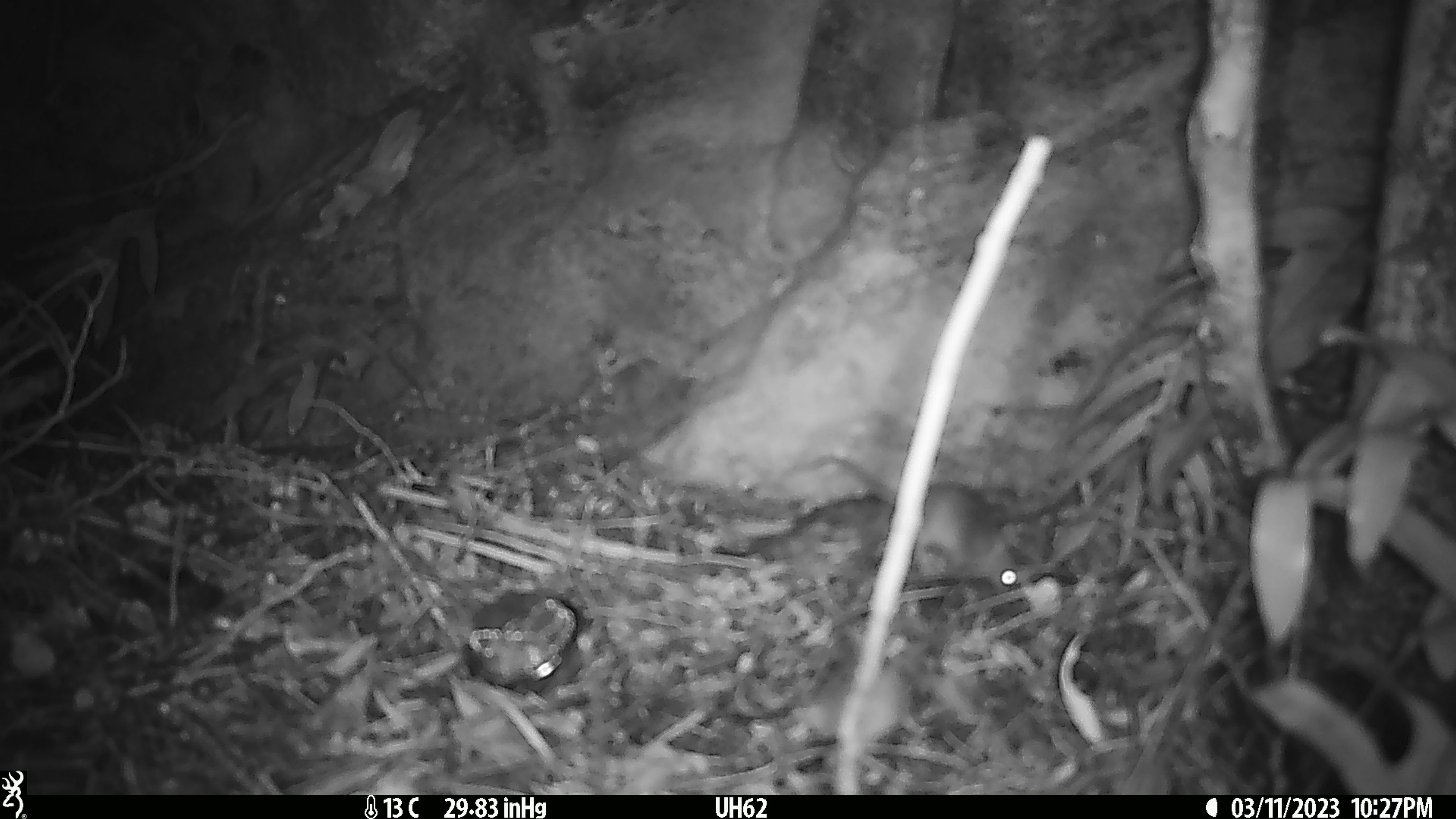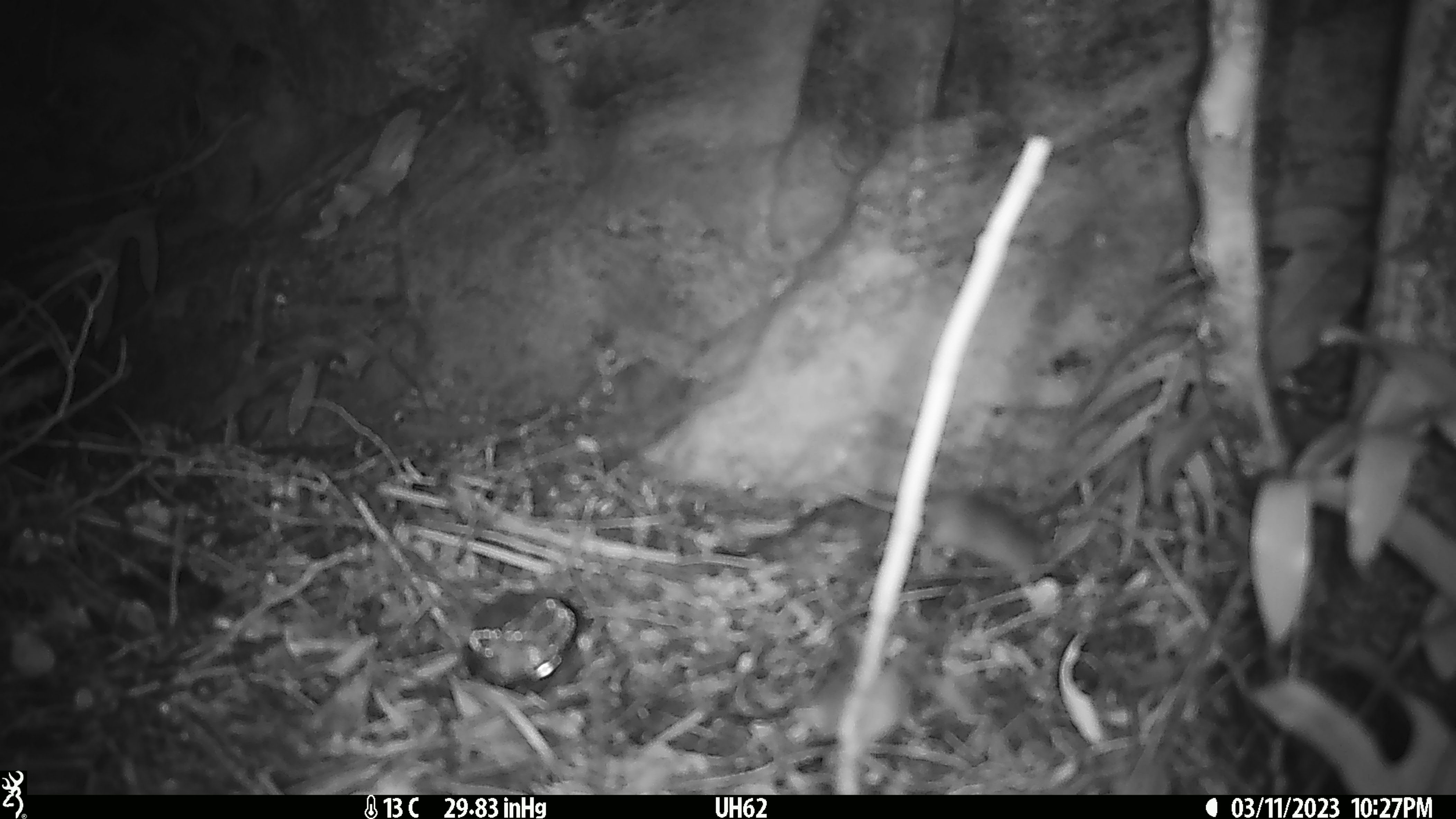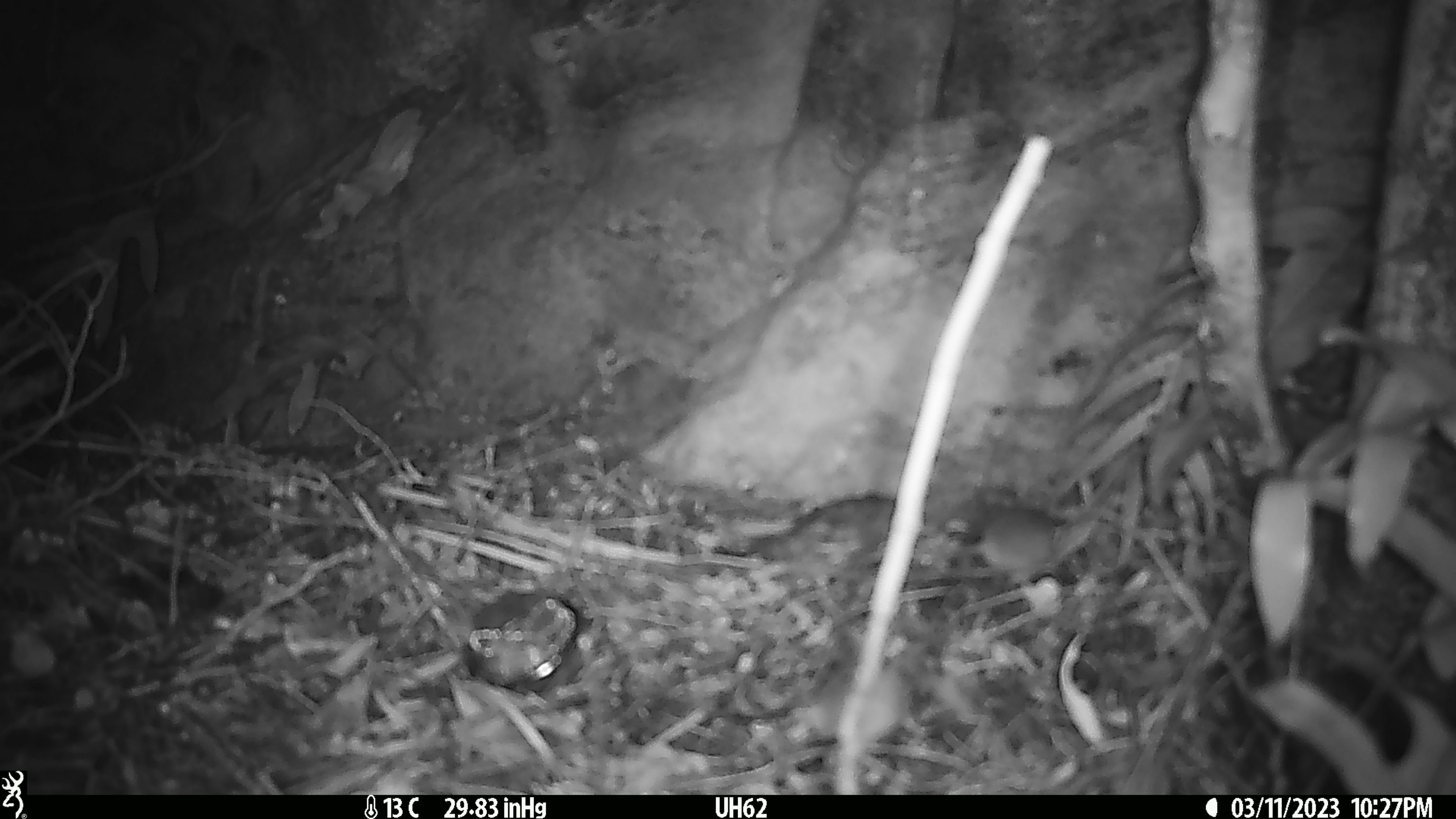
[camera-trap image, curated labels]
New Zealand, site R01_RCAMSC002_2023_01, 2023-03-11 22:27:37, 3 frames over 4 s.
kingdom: Animalia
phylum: Chordata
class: Mammalia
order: Rodentia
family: Muridae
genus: Mus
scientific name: Mus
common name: mouse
Mouse (Mus).